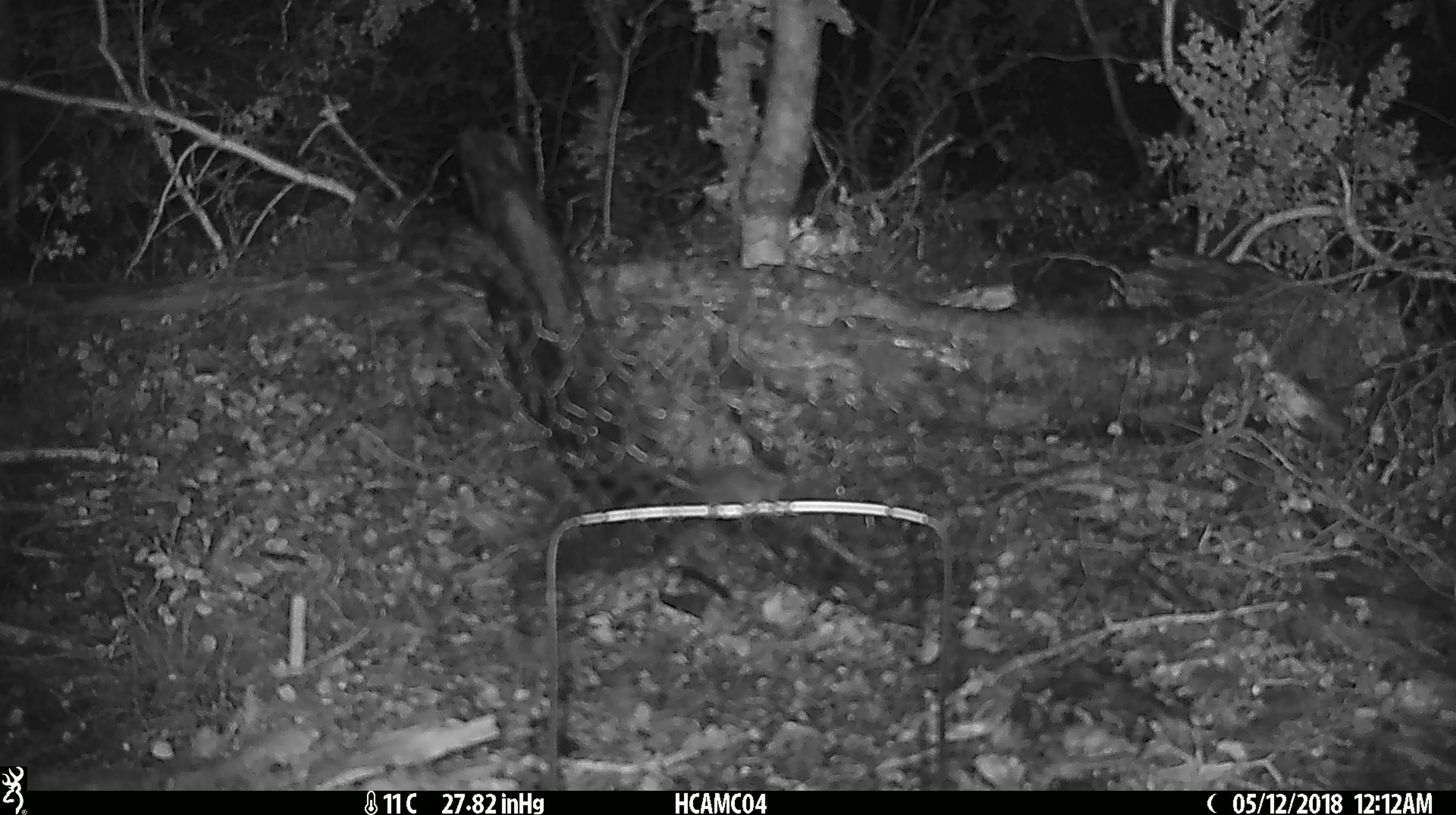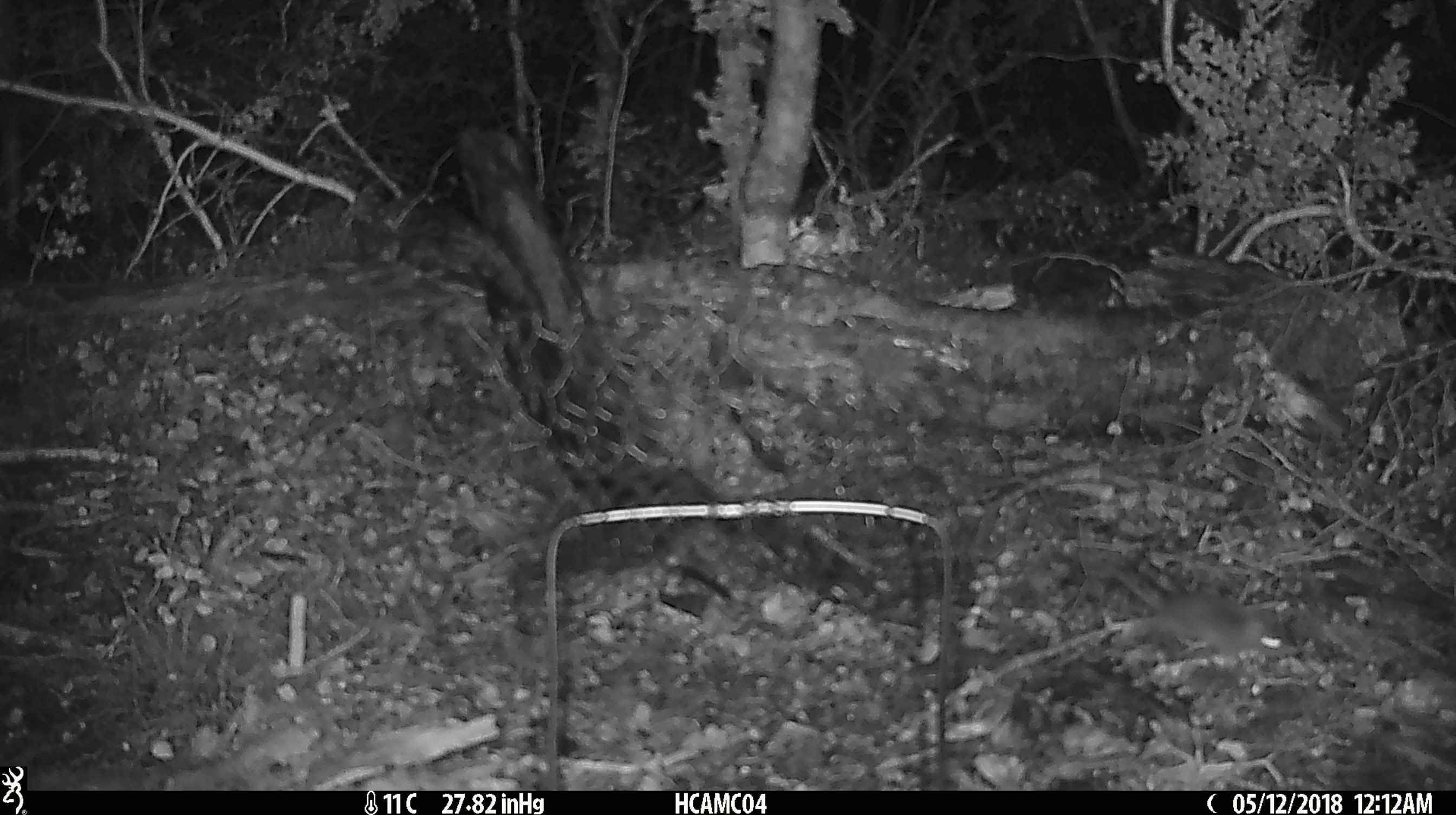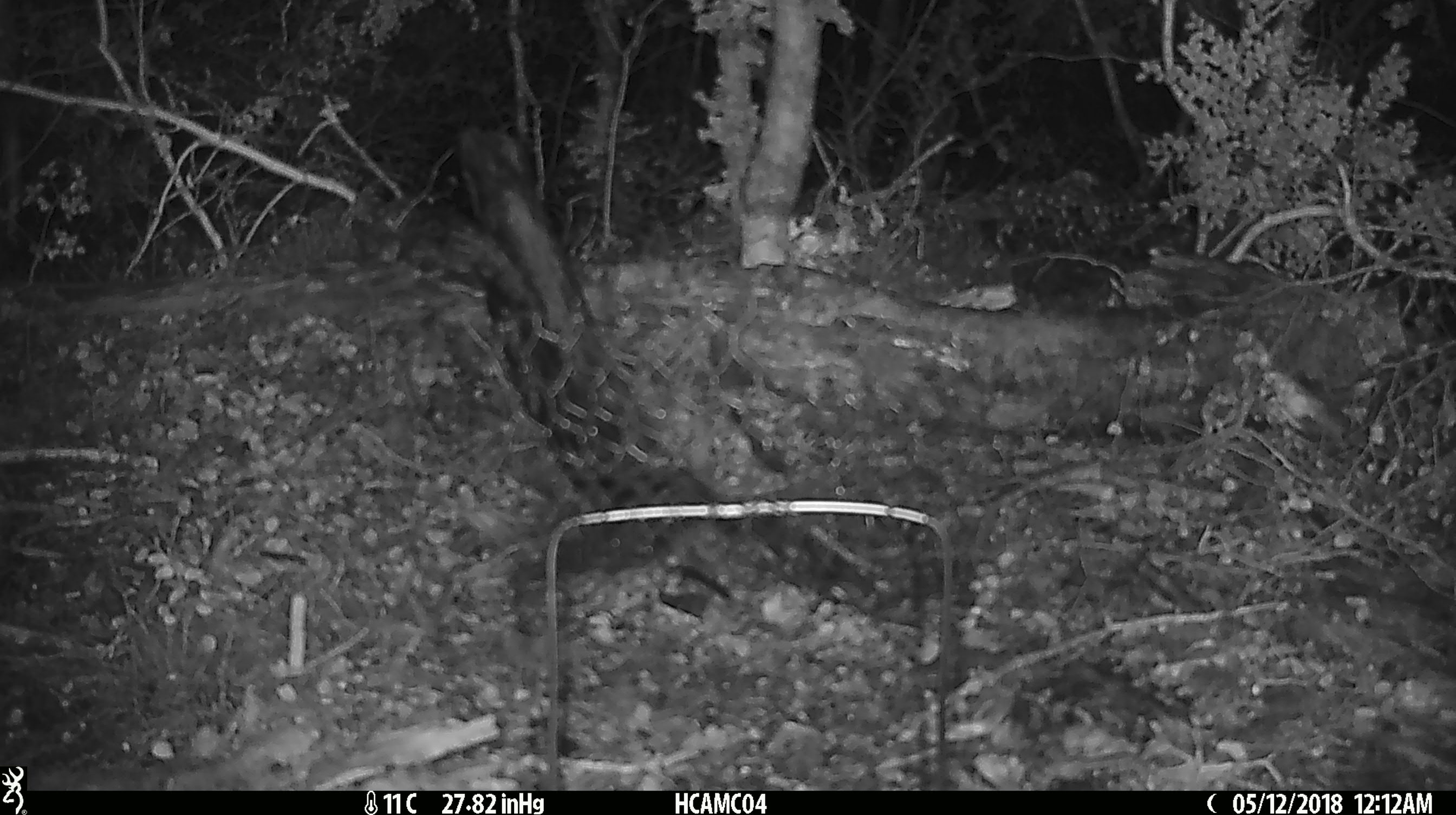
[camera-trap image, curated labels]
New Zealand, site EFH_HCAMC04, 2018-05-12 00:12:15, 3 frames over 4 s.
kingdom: Animalia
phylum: Chordata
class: Mammalia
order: Rodentia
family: Muridae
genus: Mus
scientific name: Mus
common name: mouse